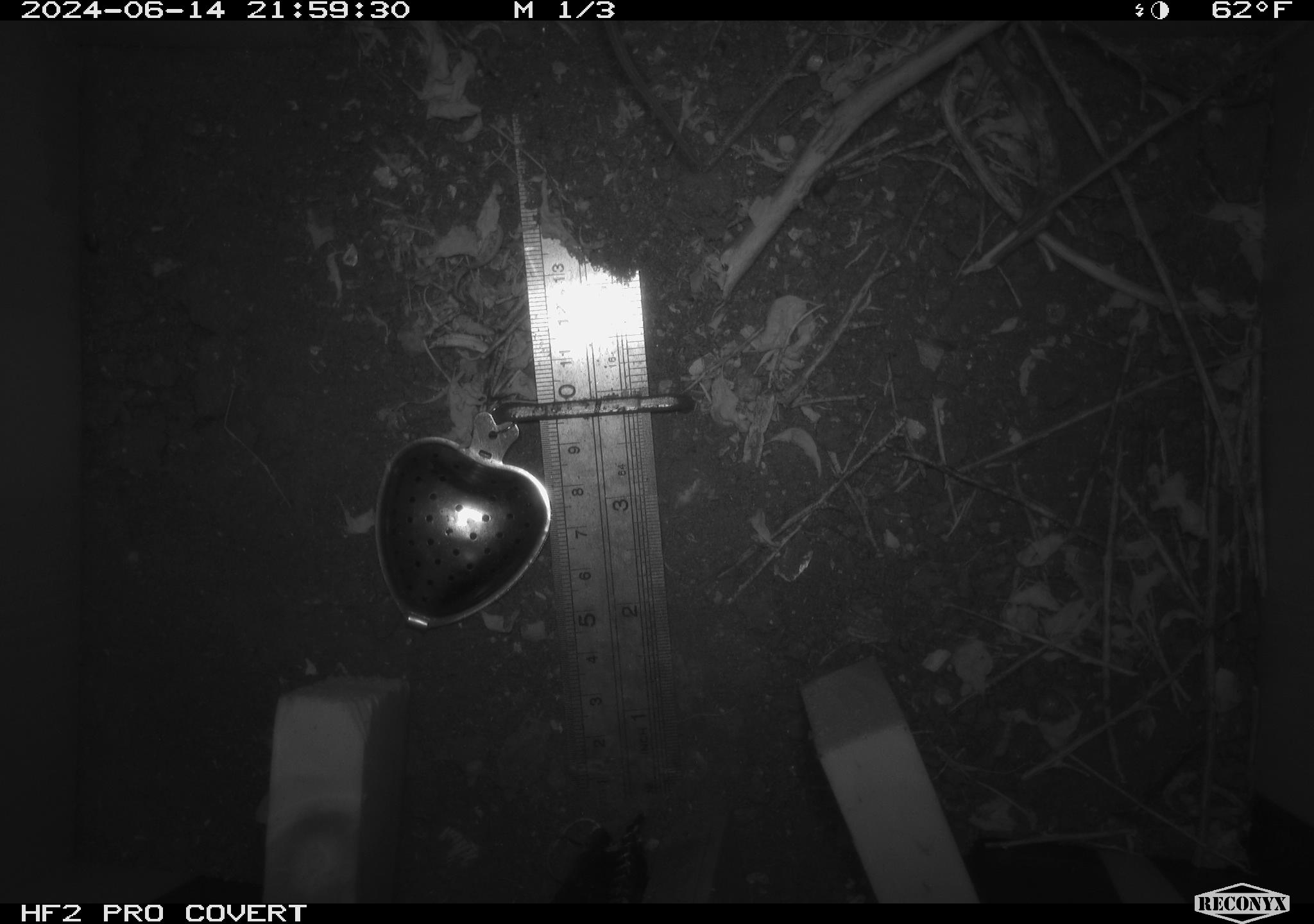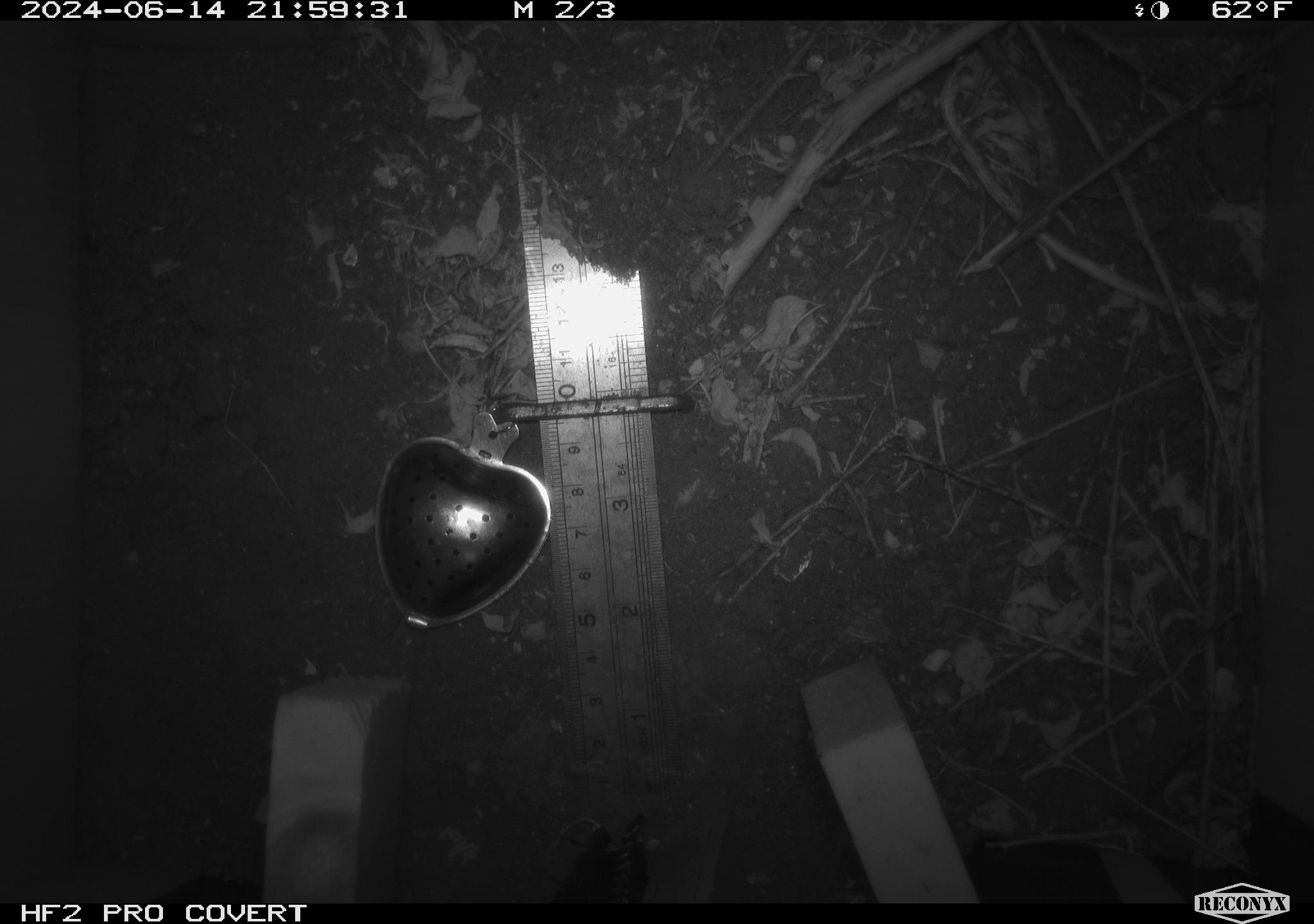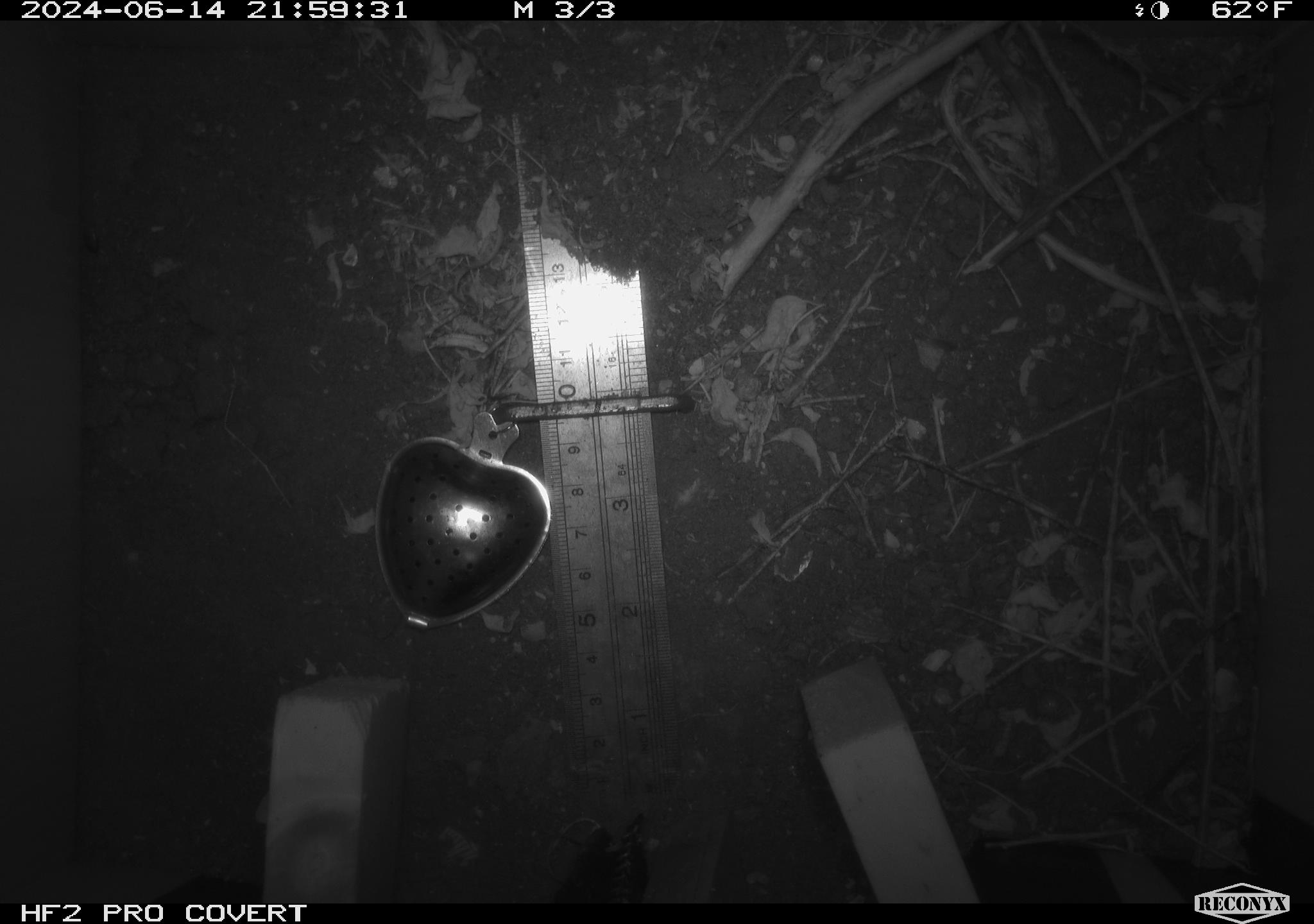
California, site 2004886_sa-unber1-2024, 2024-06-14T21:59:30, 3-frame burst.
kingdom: Animalia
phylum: Chordata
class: Mammalia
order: Rodentia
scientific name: Rodentia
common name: mouse species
Mouse species (Rodentia).